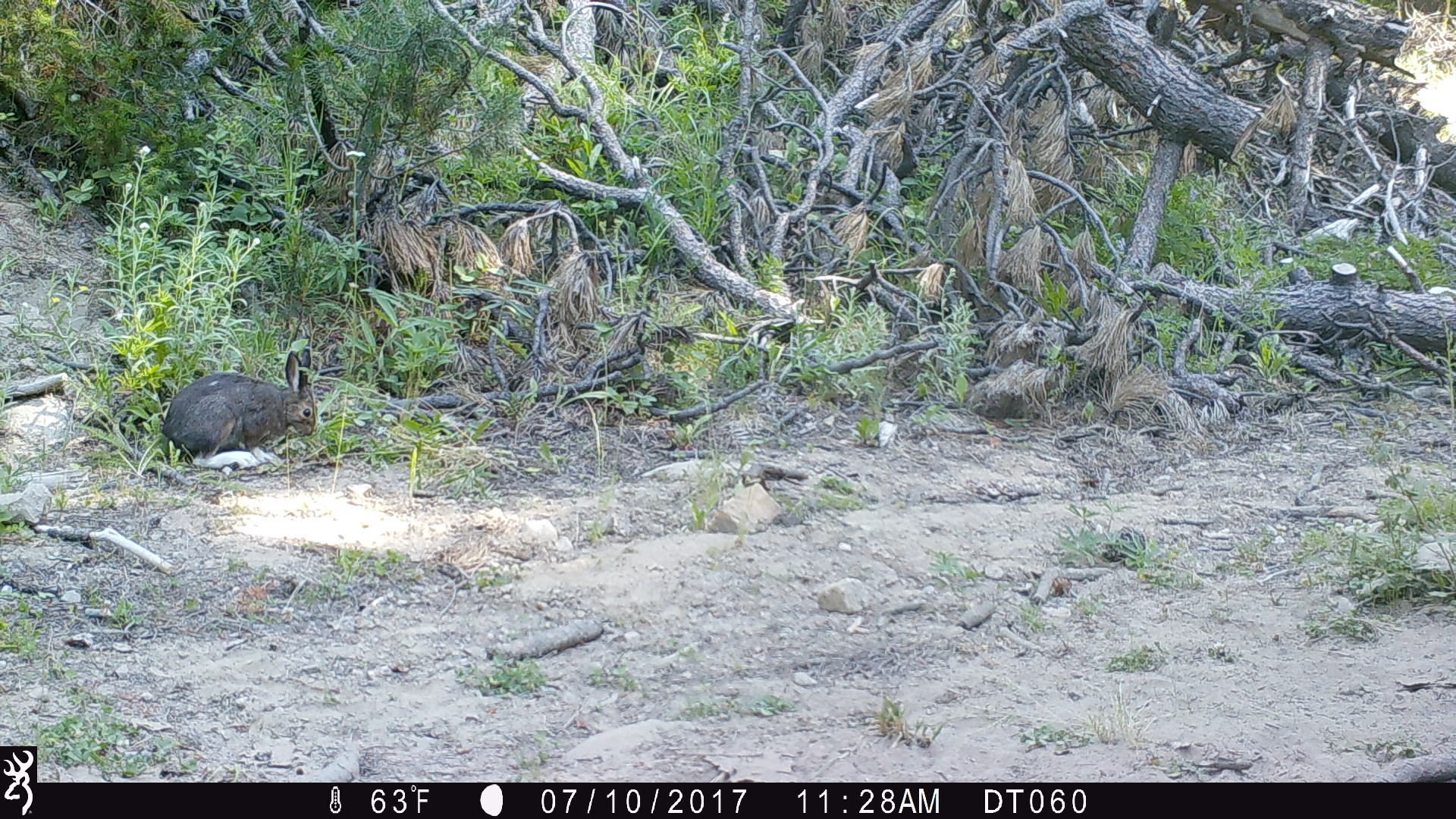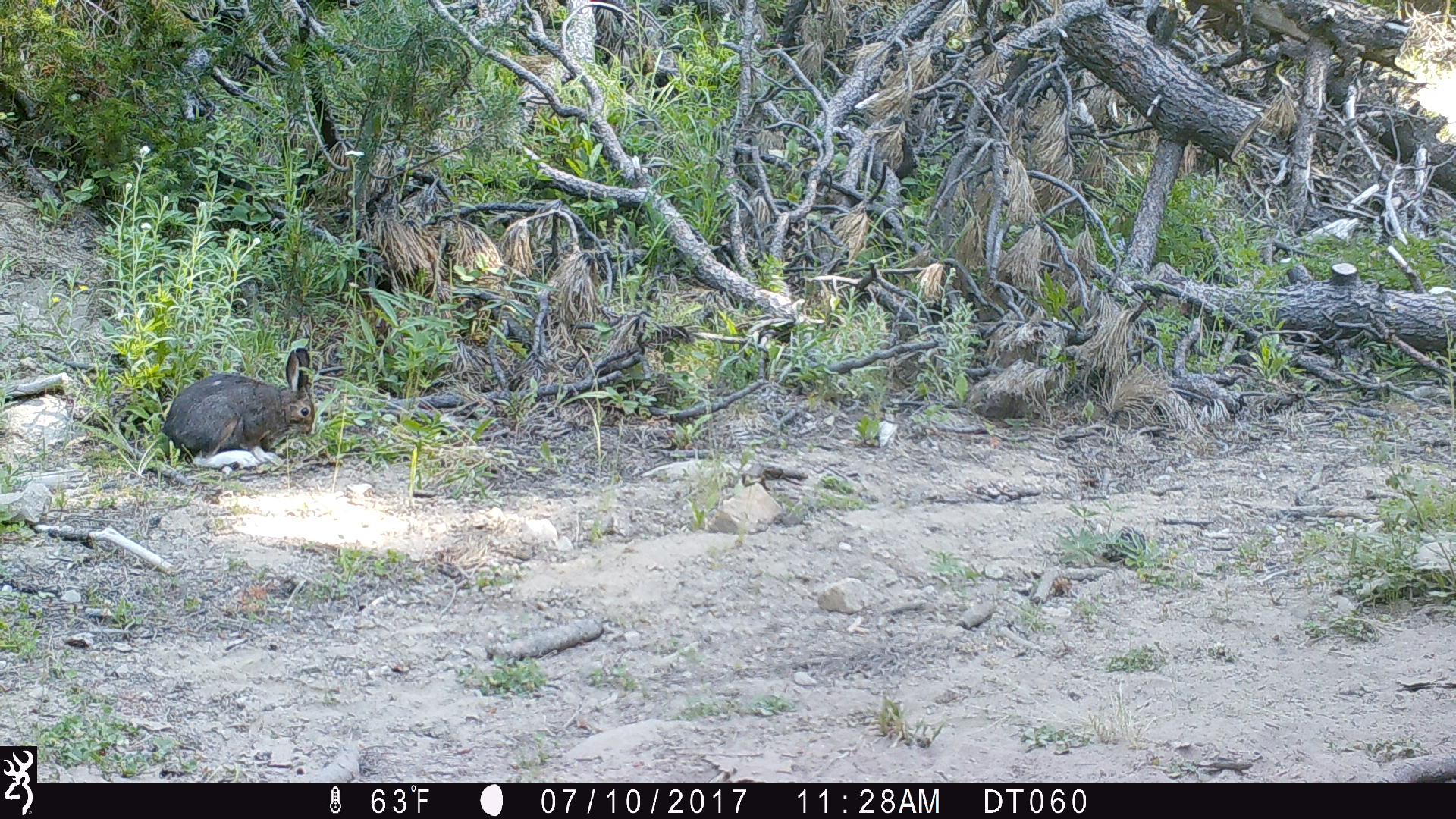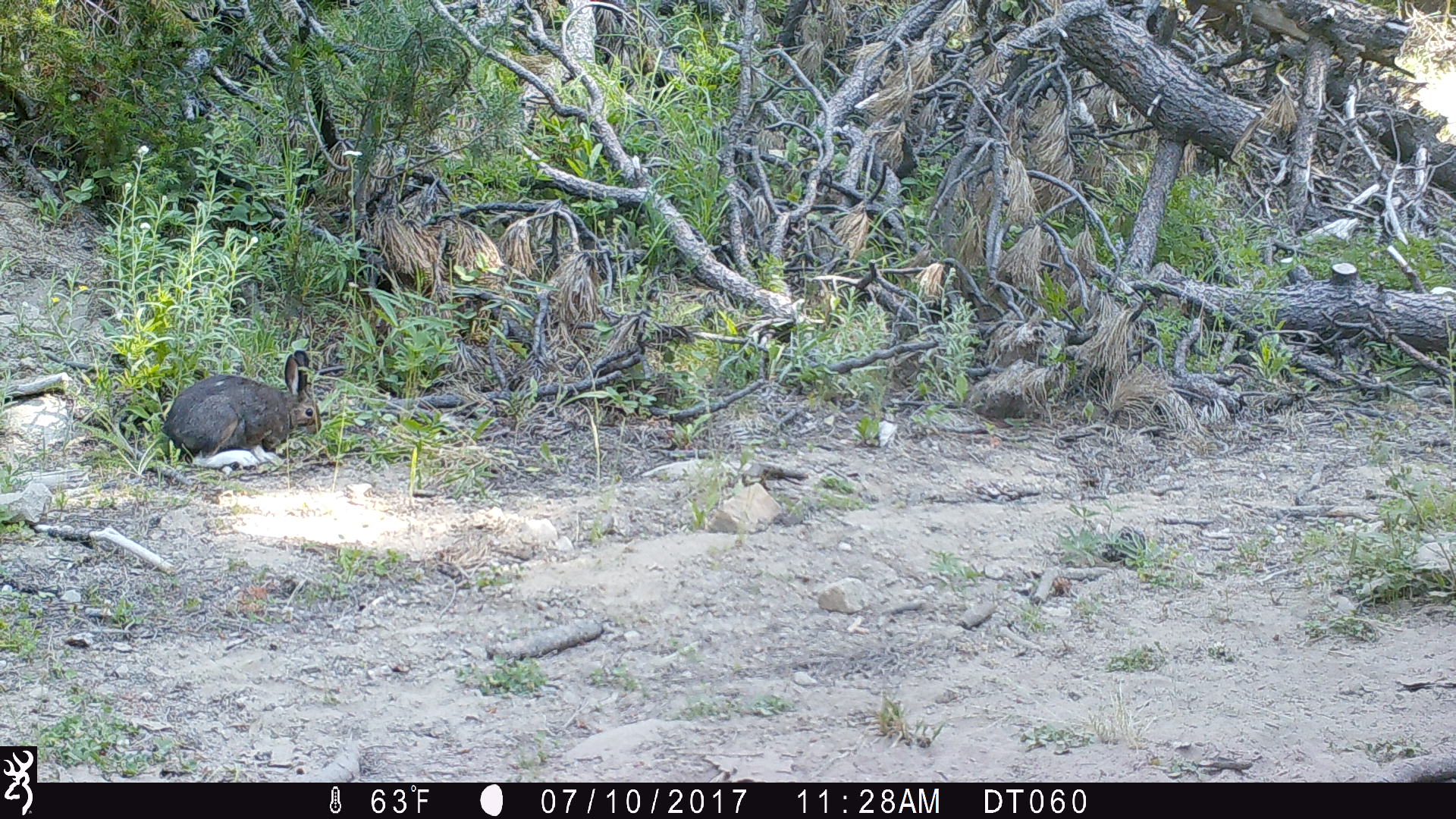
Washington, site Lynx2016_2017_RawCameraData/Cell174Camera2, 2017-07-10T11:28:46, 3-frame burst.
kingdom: Animalia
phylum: Chordata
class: Mammalia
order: Lagomorpha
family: Leporidae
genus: Lepus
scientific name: Lepus americanus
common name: snowshoe hare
Lepus americanus (snowshoe hare). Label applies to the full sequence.